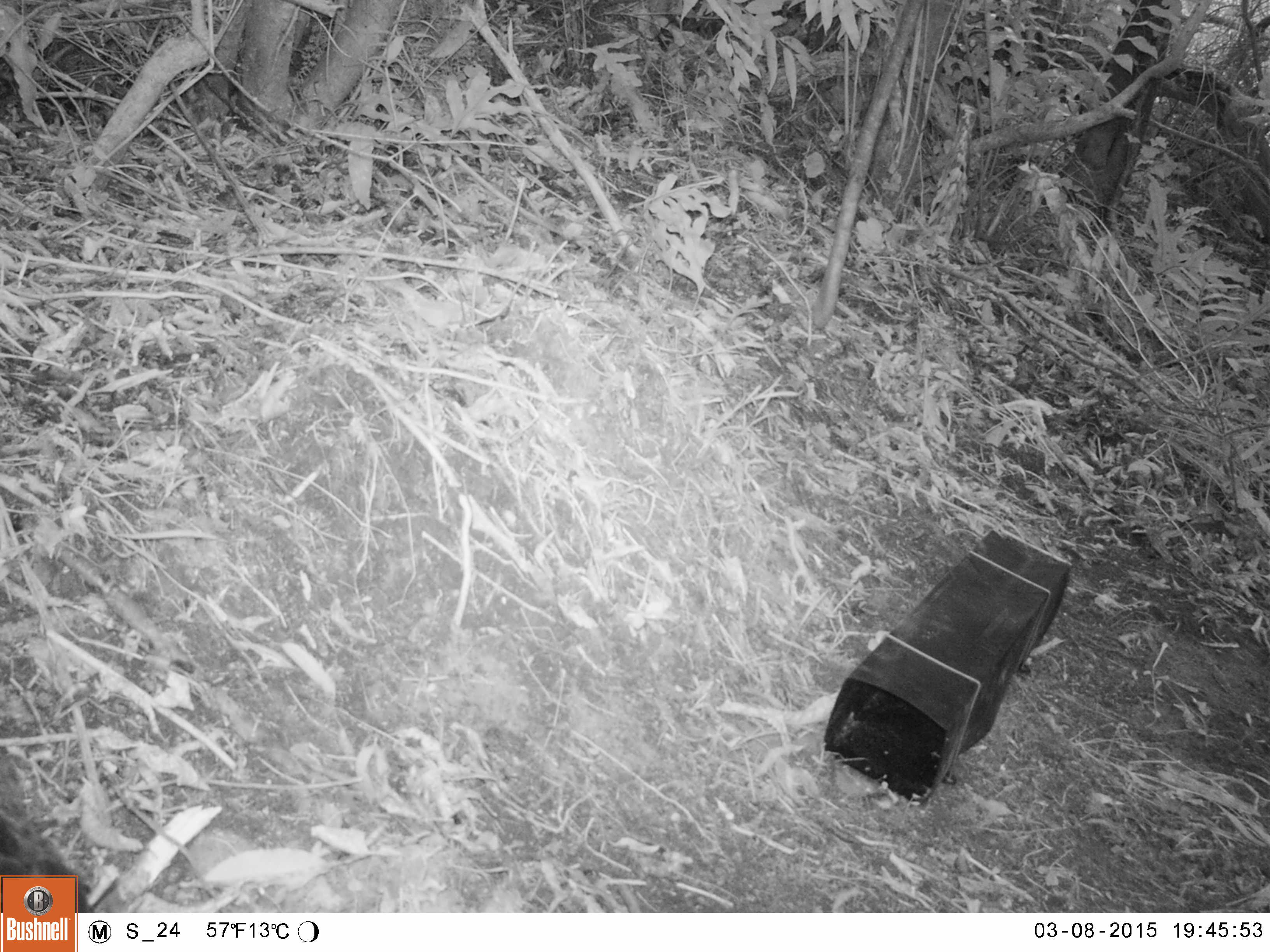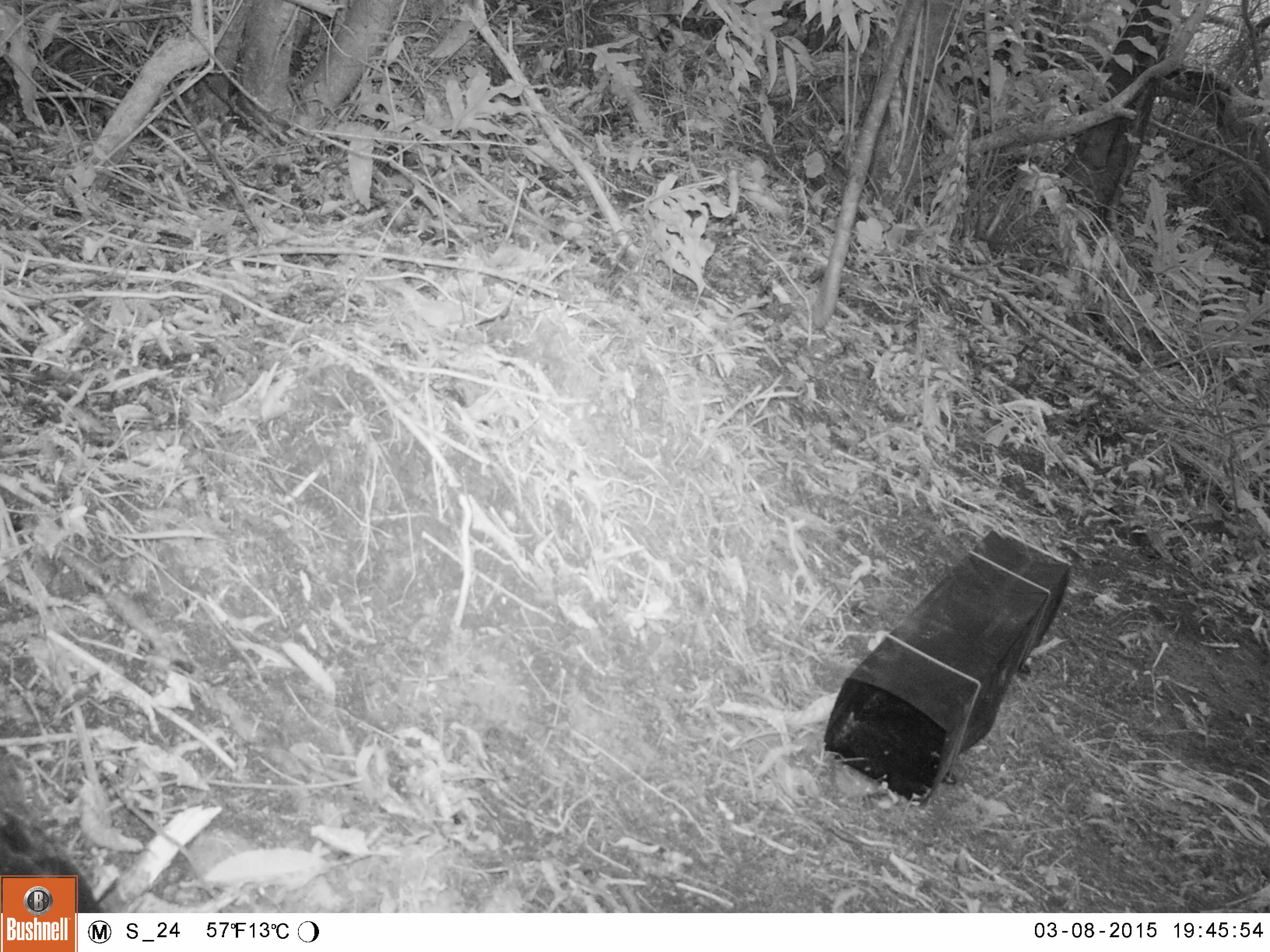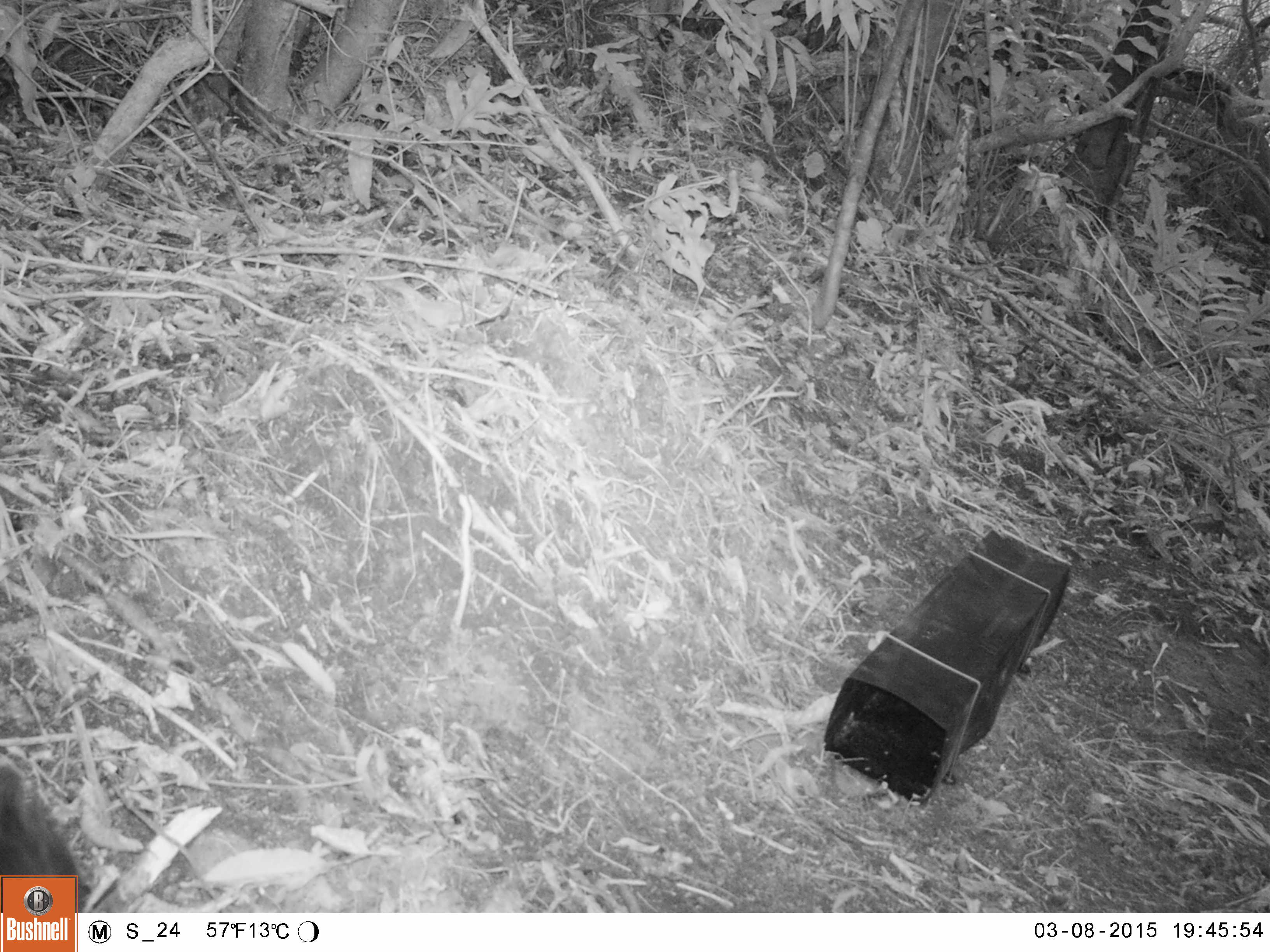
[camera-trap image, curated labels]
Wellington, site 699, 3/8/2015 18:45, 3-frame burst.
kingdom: Animalia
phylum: Chordata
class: Aves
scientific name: Aves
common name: bird